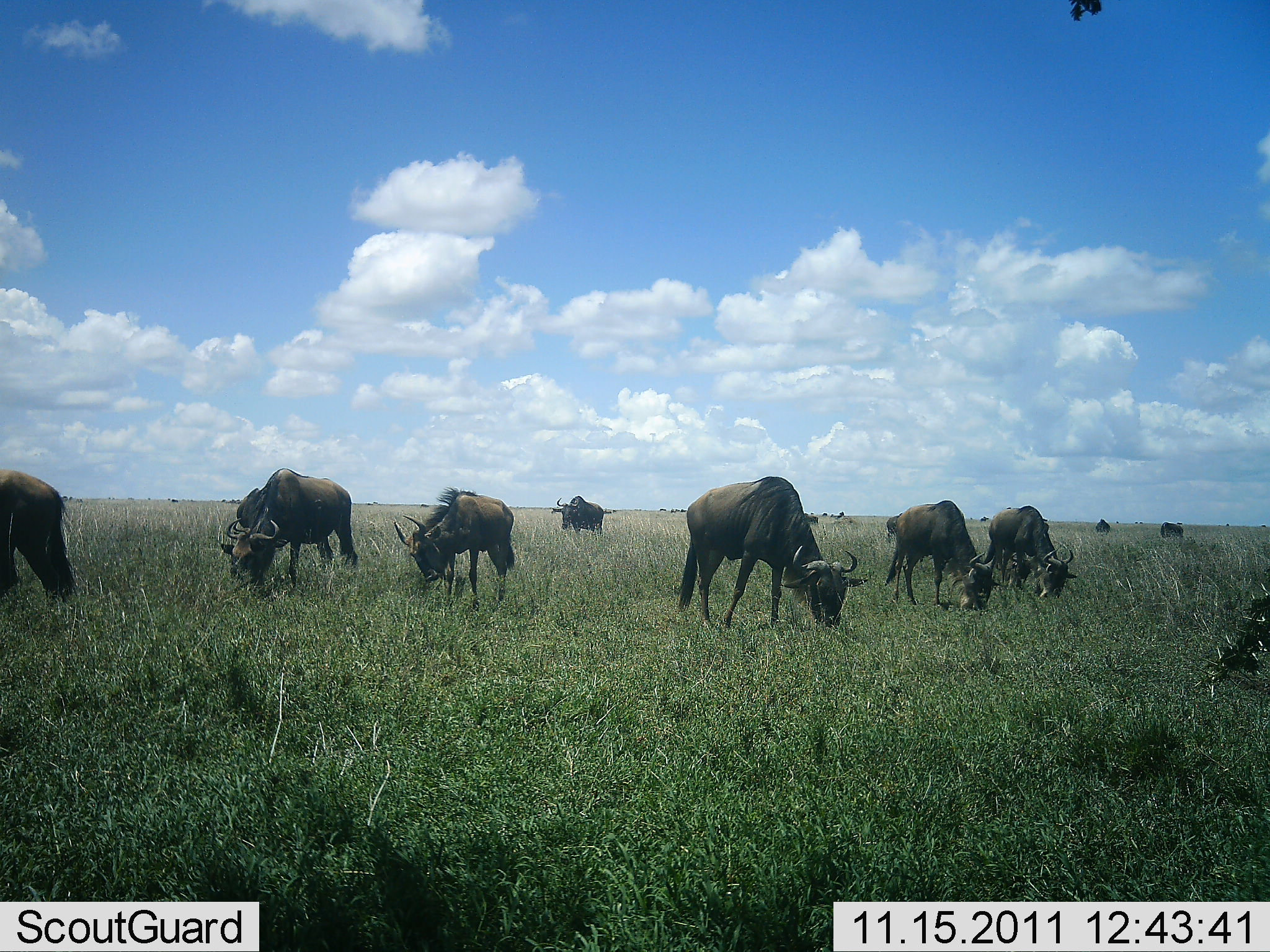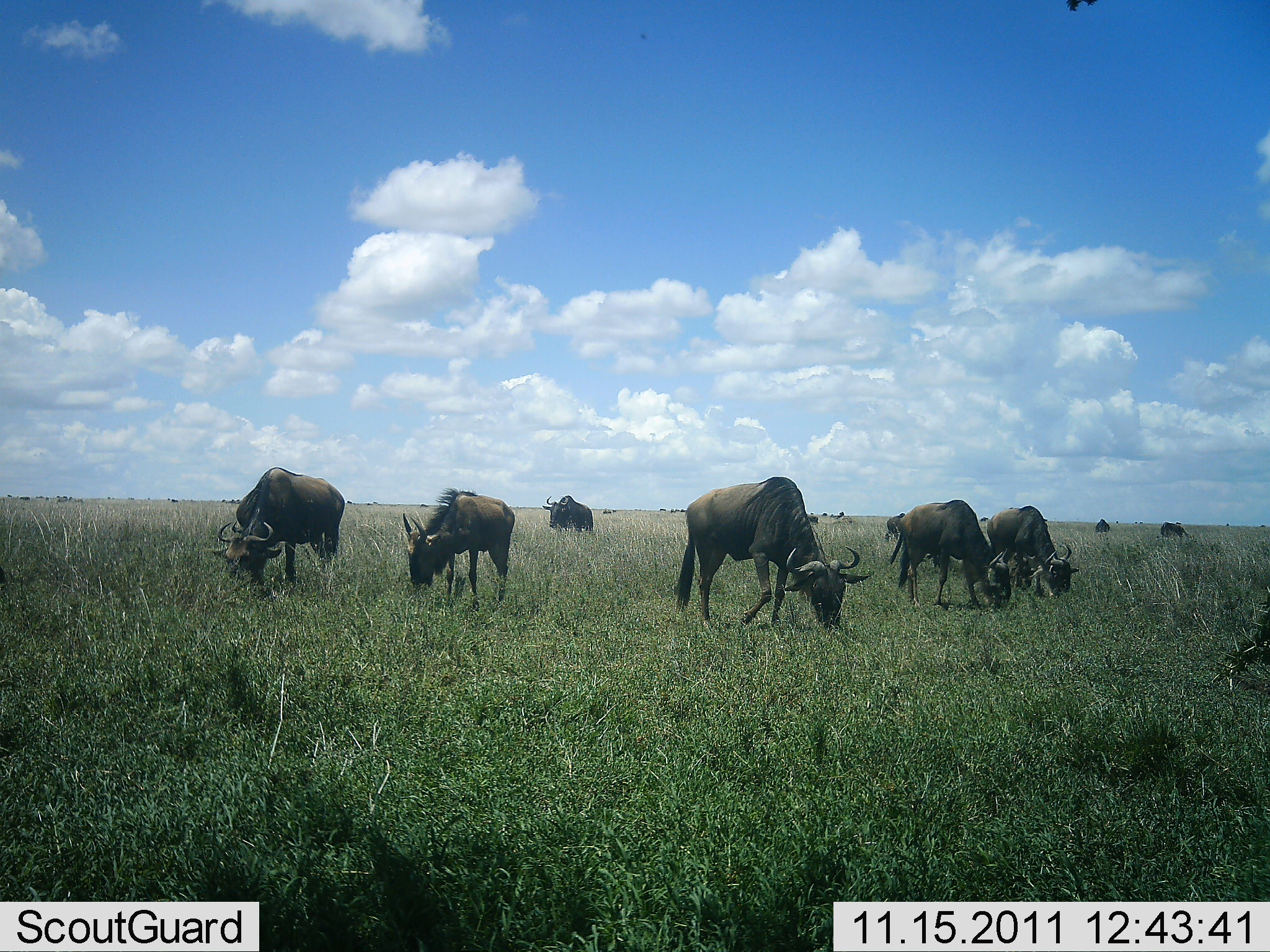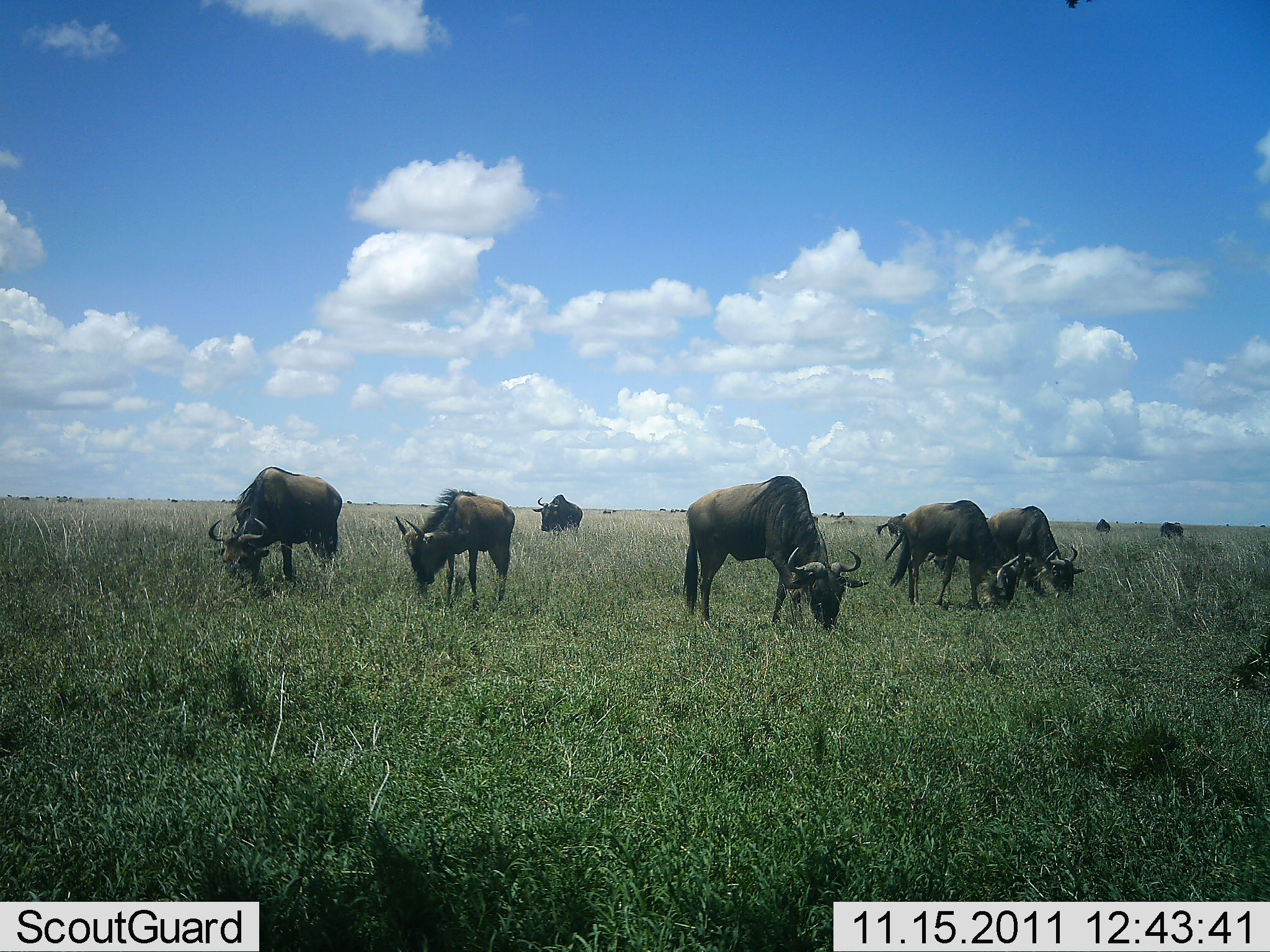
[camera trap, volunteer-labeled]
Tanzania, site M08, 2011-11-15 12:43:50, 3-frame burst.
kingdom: Animalia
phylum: Chordata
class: Mammalia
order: Artiodactyla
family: Bovidae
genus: Connochaetes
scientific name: Connochaetes taurinus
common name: blue wildebeest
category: wildebeest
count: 10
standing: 45%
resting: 0%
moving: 36%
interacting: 0%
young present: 0%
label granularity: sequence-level